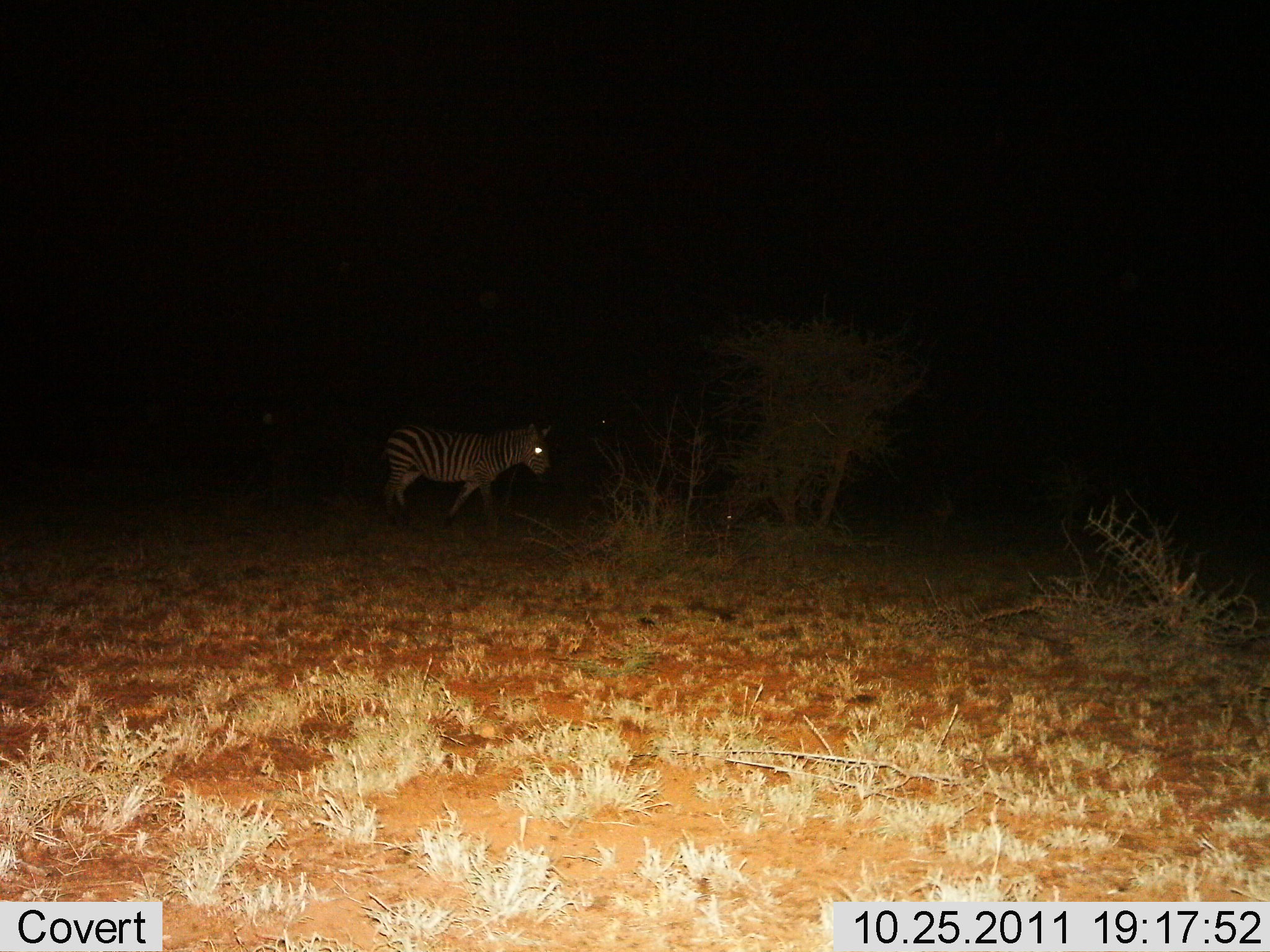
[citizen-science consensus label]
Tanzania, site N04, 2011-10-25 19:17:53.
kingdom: Animalia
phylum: Chordata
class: Mammalia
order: Perissodactyla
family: Equidae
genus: Equus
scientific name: Equus quagga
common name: plains zebra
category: zebra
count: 1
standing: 46%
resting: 0%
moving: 54%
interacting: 0%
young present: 0%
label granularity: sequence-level